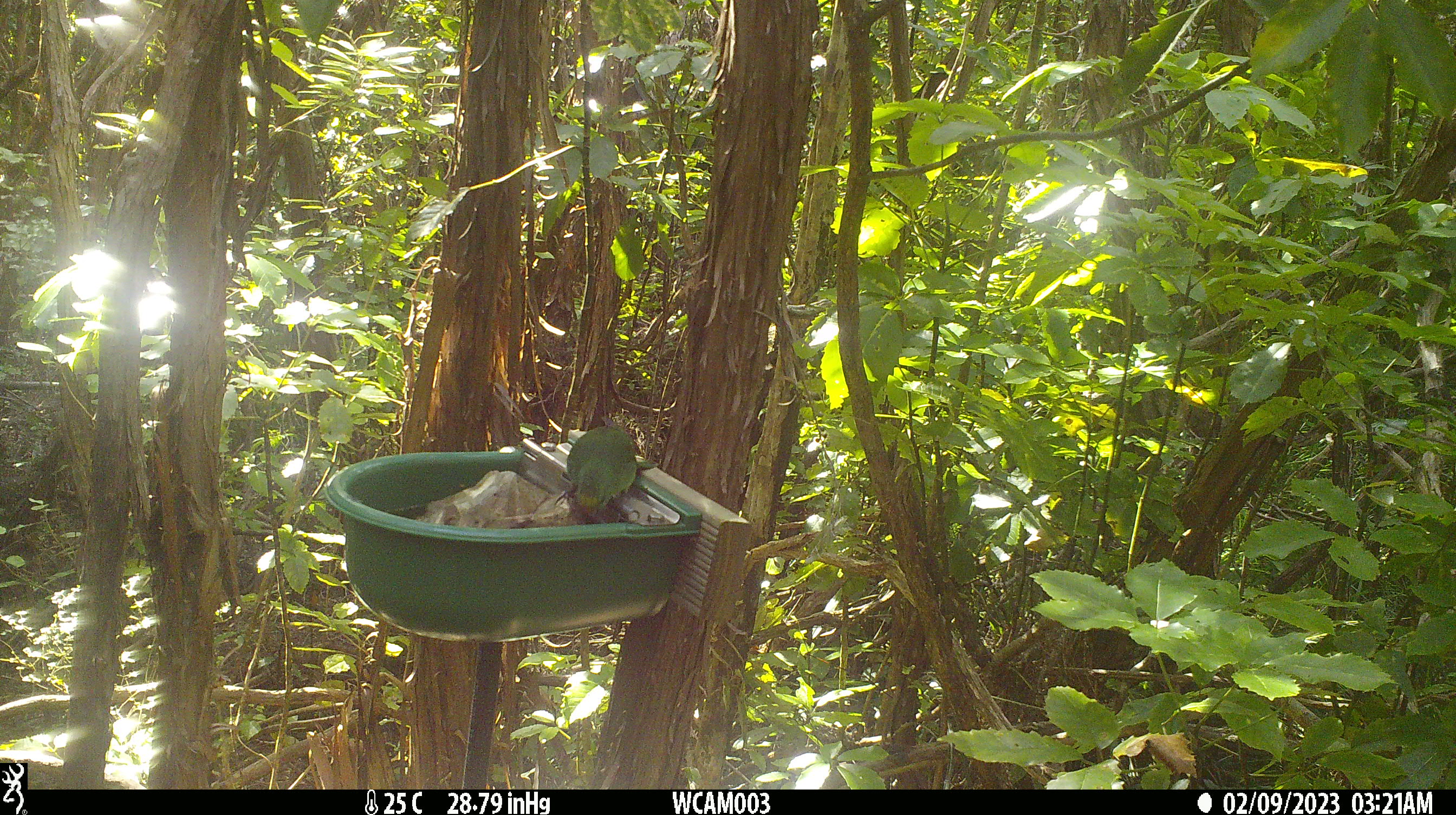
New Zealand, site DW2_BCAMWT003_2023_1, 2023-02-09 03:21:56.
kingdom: Animalia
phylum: Chordata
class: Aves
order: Psittaciformes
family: Psittaculidae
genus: Cyanoramphus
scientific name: Cyanoramphus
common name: parakeet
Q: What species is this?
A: Parakeet (Cyanoramphus).